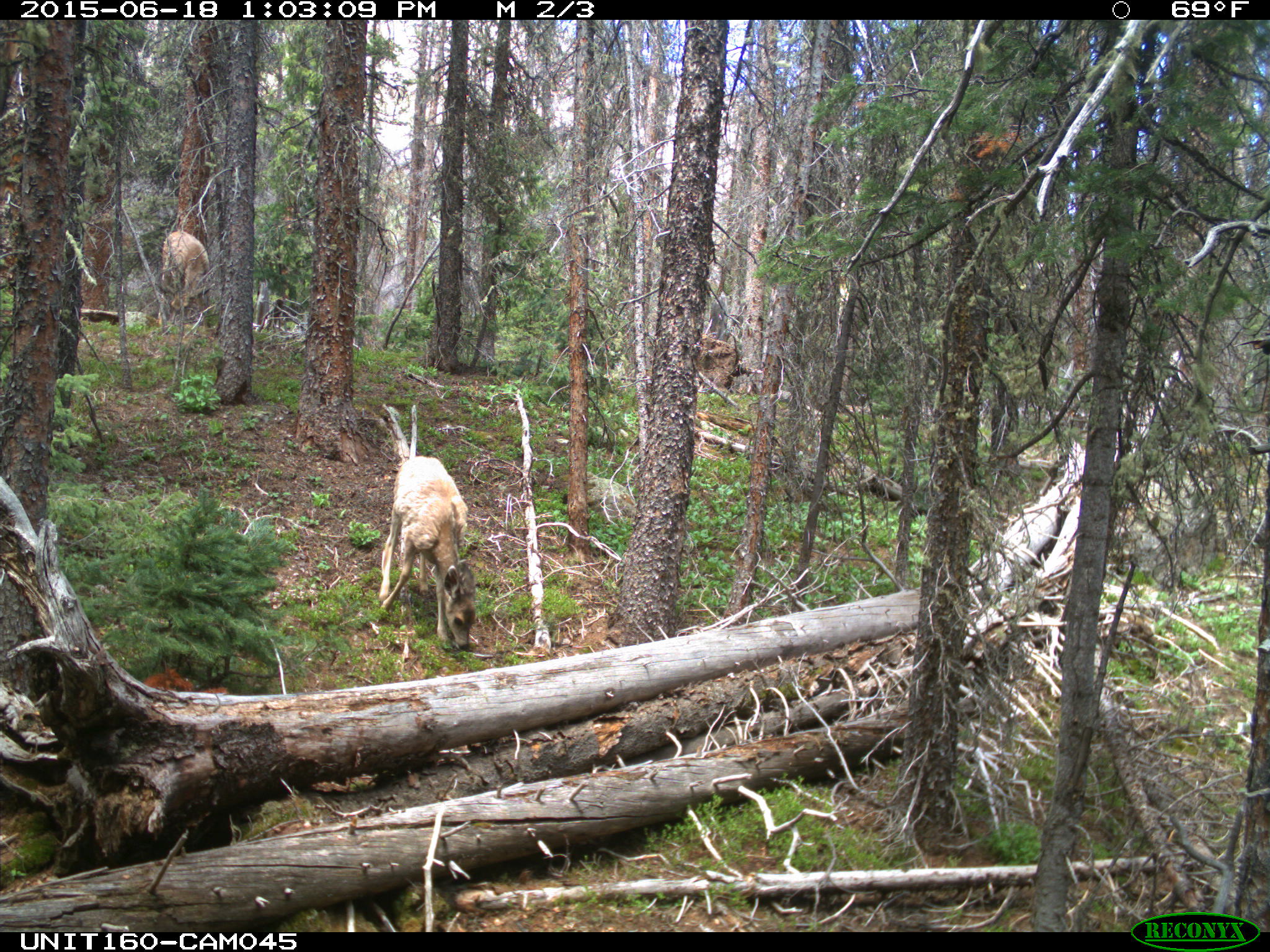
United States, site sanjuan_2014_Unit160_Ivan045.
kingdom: Animalia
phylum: Chordata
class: Mammalia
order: Artiodactyla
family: Cervidae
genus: Odocoileus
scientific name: Odocoileus hemionus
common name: mule deer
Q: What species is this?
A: Odocoileus hemionus (mule deer).